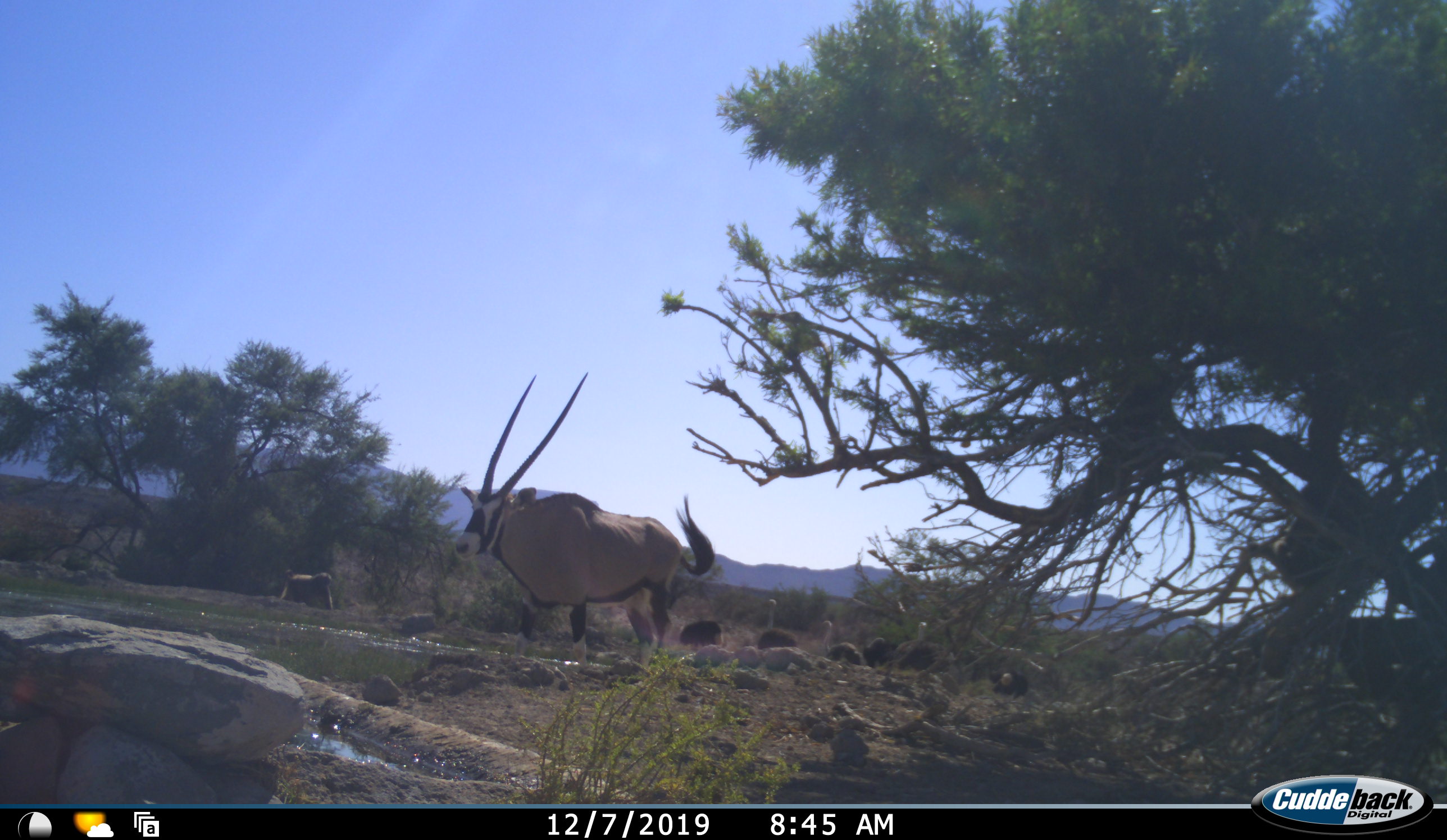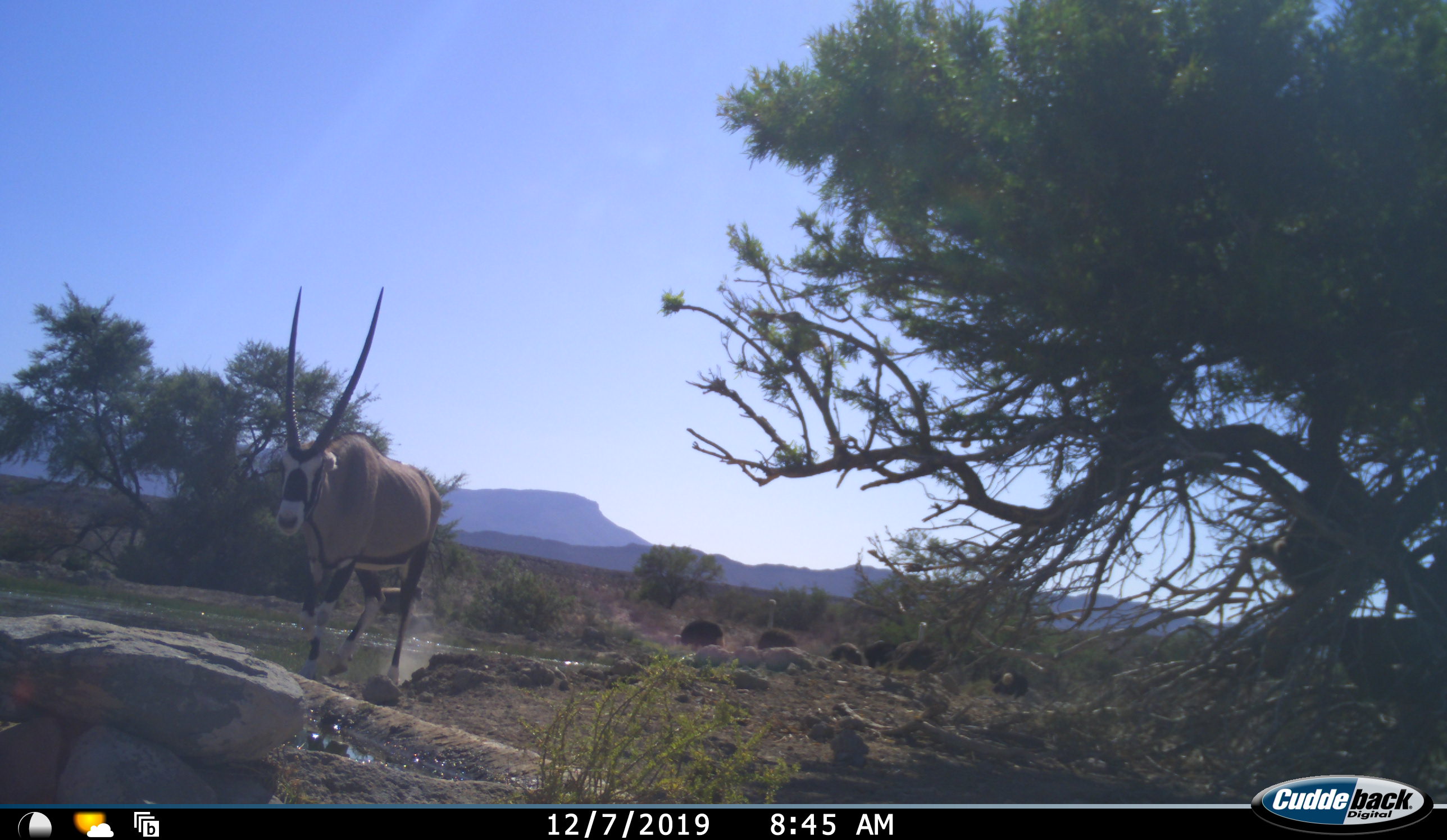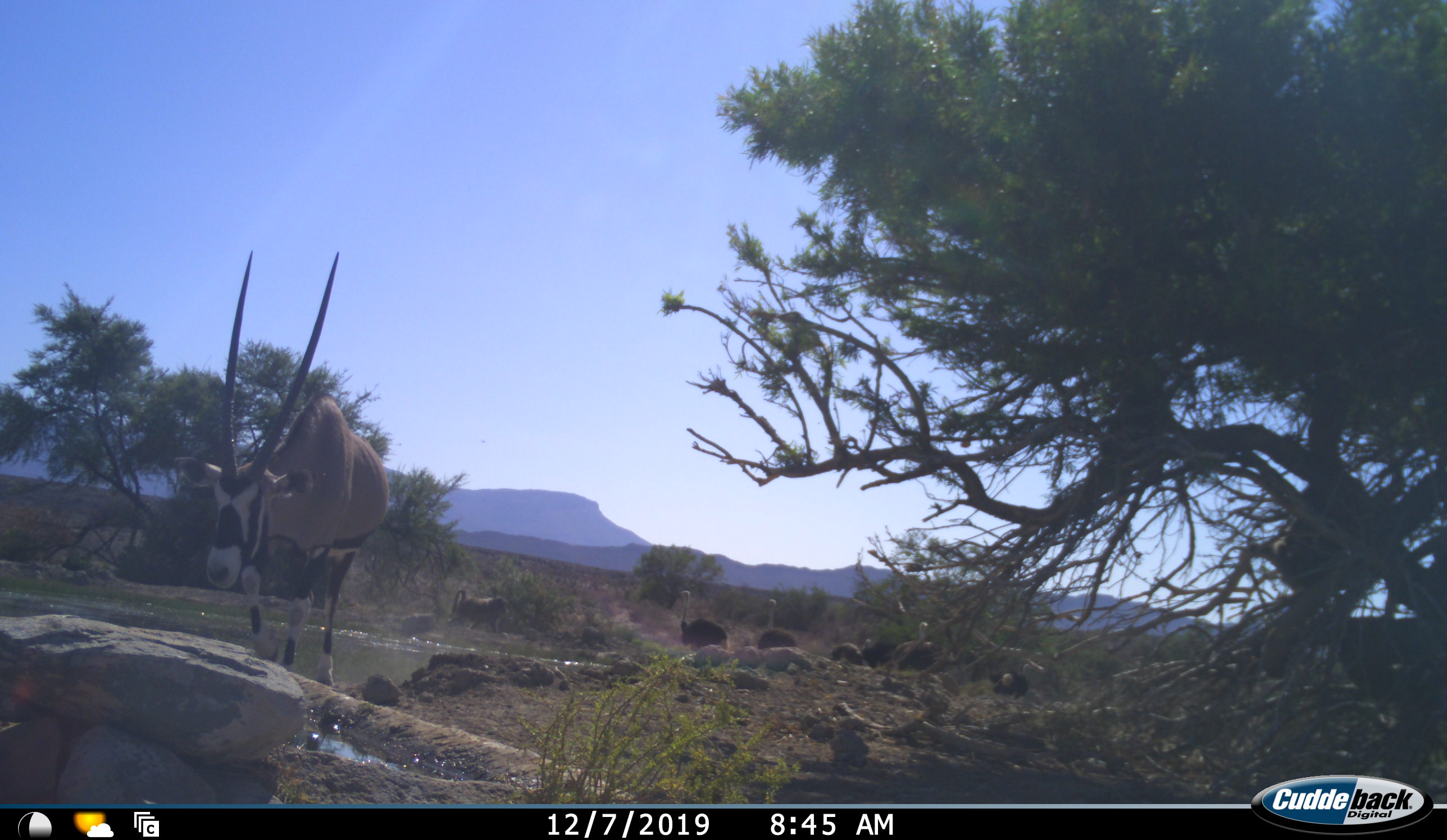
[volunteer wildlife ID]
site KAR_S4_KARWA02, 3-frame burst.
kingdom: Animalia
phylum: Chordata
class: Mammalia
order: Primates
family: Cercopithecidae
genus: Papio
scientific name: Papio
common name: baboon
Baboon (Papio), count 1. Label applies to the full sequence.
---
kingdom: Animalia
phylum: Chordata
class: Mammalia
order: Artiodactyla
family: Bovidae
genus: Oryx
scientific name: Oryx gazella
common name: gemsbok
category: oryx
Oryx (gemsbok) (Oryx gazella), count 1. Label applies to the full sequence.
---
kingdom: Animalia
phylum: Chordata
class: Aves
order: Struthioniformes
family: Struthionidae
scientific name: Struthionidae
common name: ostrich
Ostrich (Struthionidae), count 6. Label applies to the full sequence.